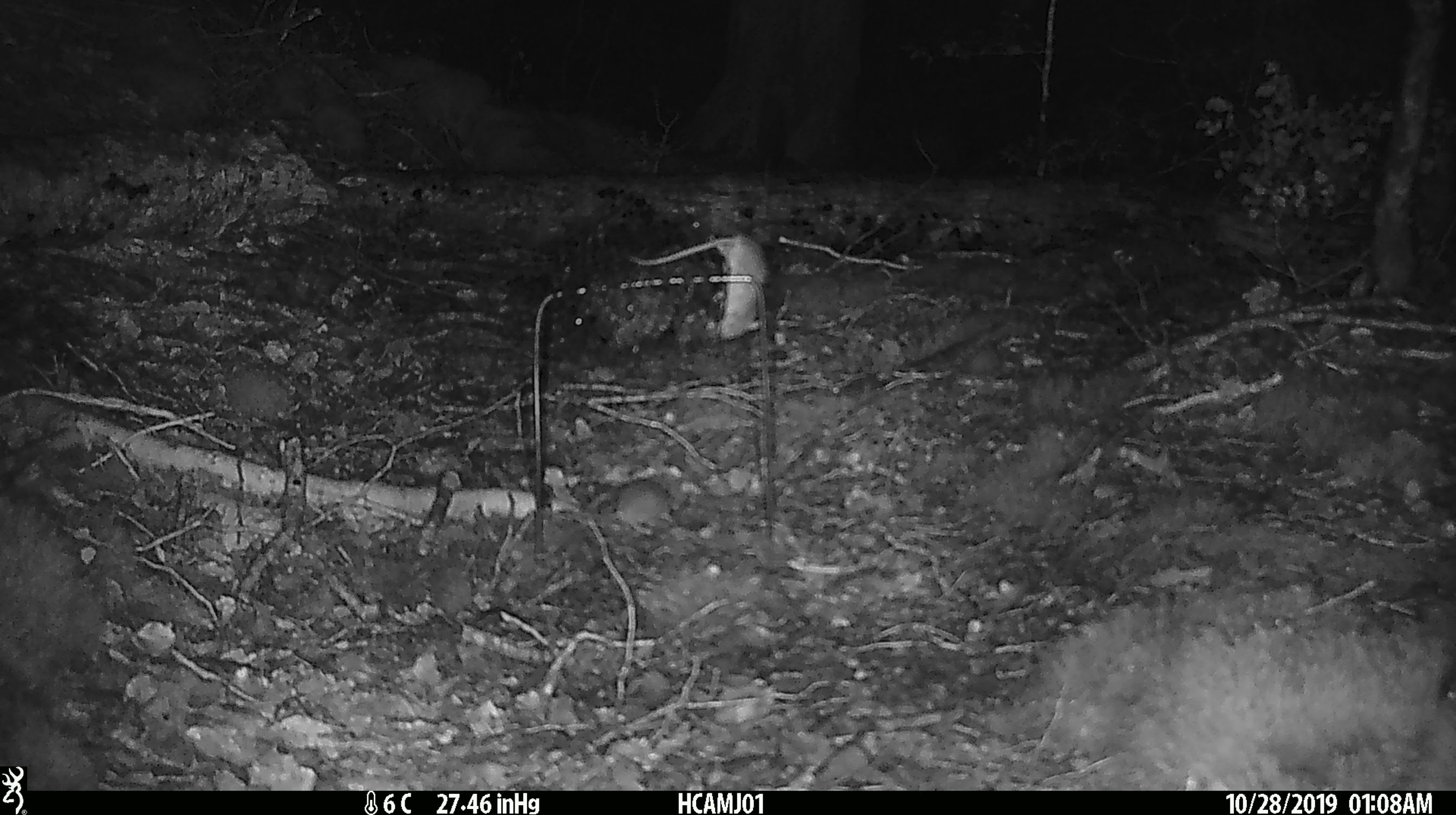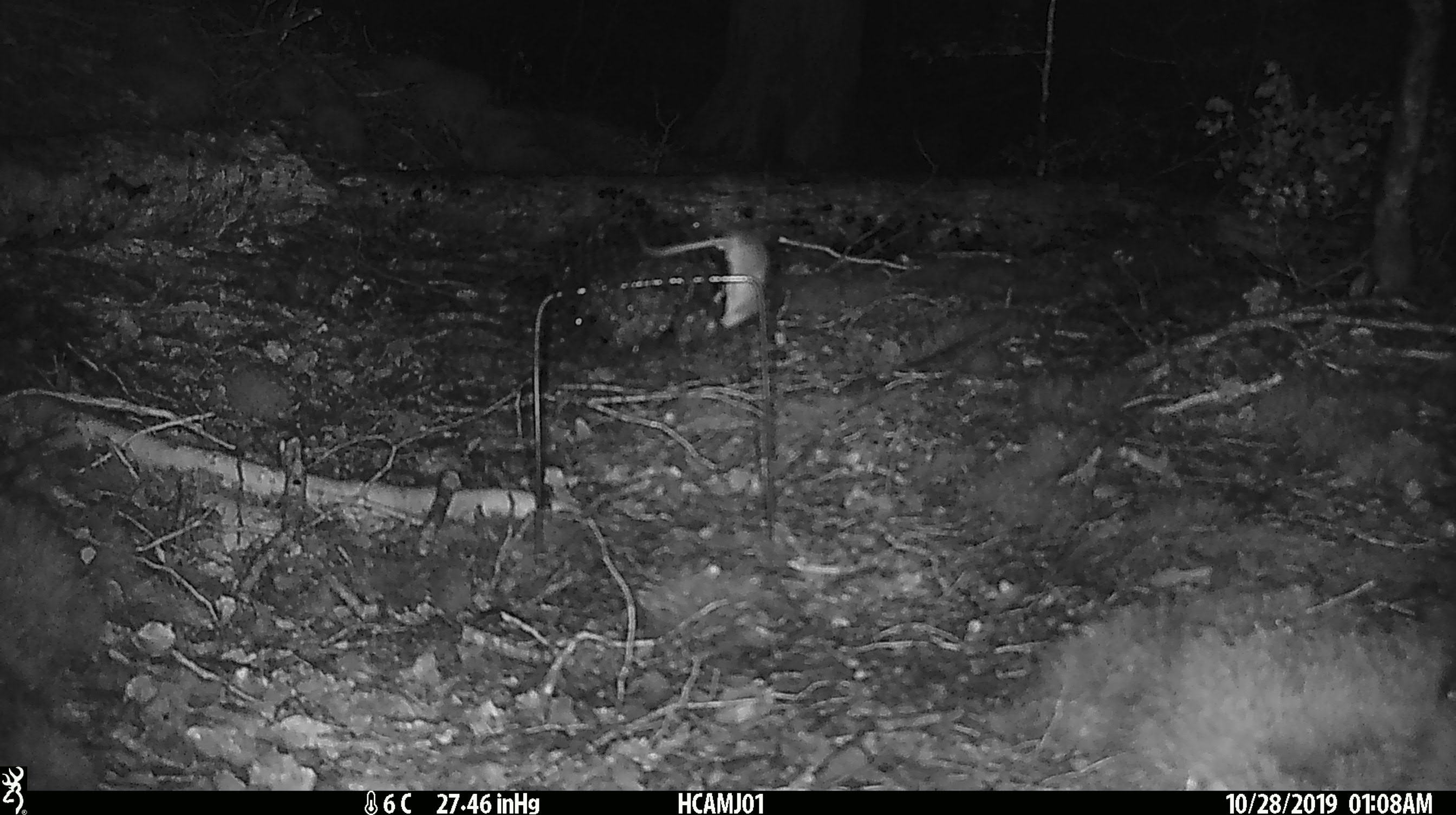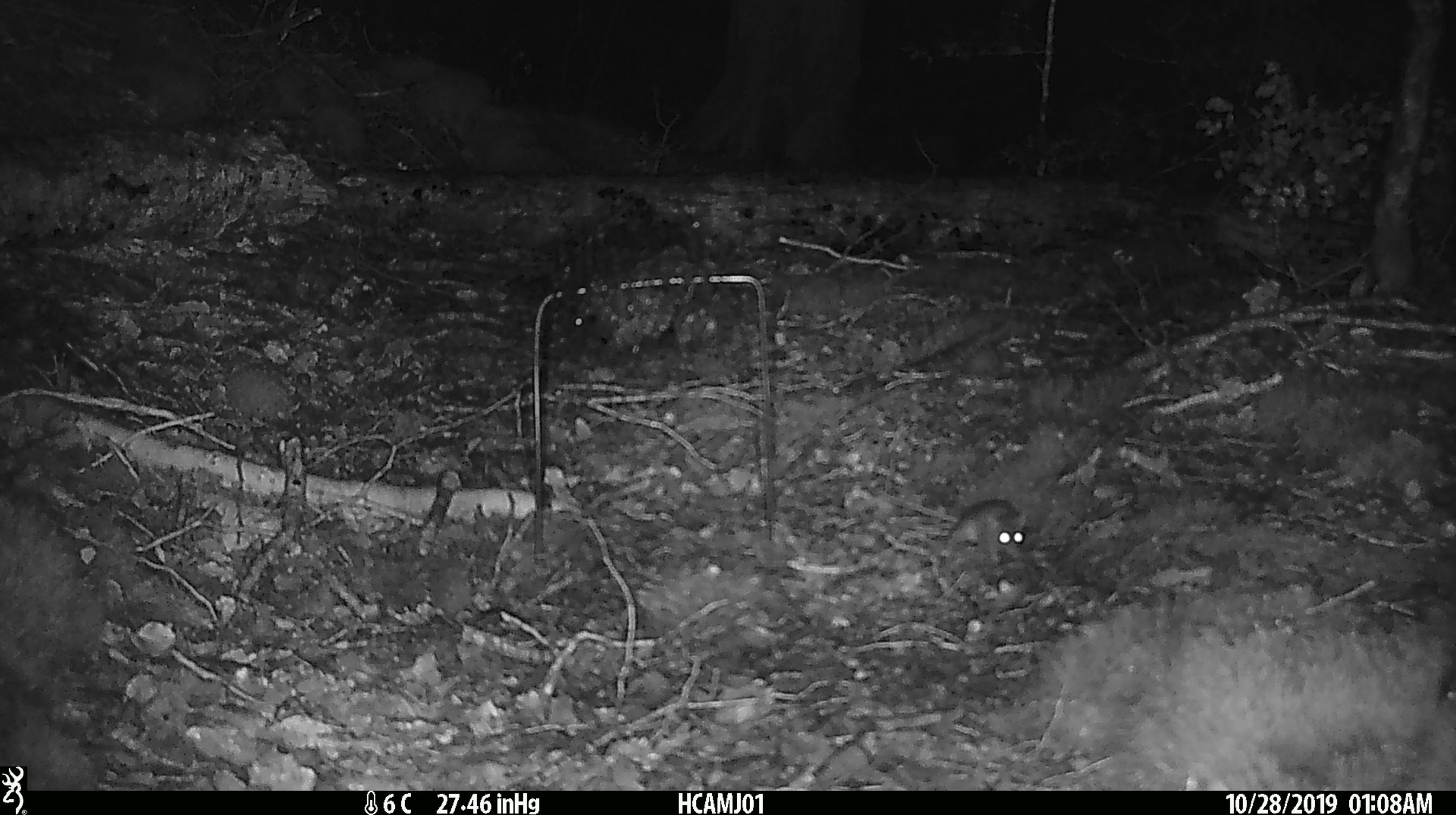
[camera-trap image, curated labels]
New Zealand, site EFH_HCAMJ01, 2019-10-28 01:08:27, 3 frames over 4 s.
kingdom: Animalia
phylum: Chordata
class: Mammalia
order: Rodentia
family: Muridae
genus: Mus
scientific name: Mus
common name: mouse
Mouse (Mus).